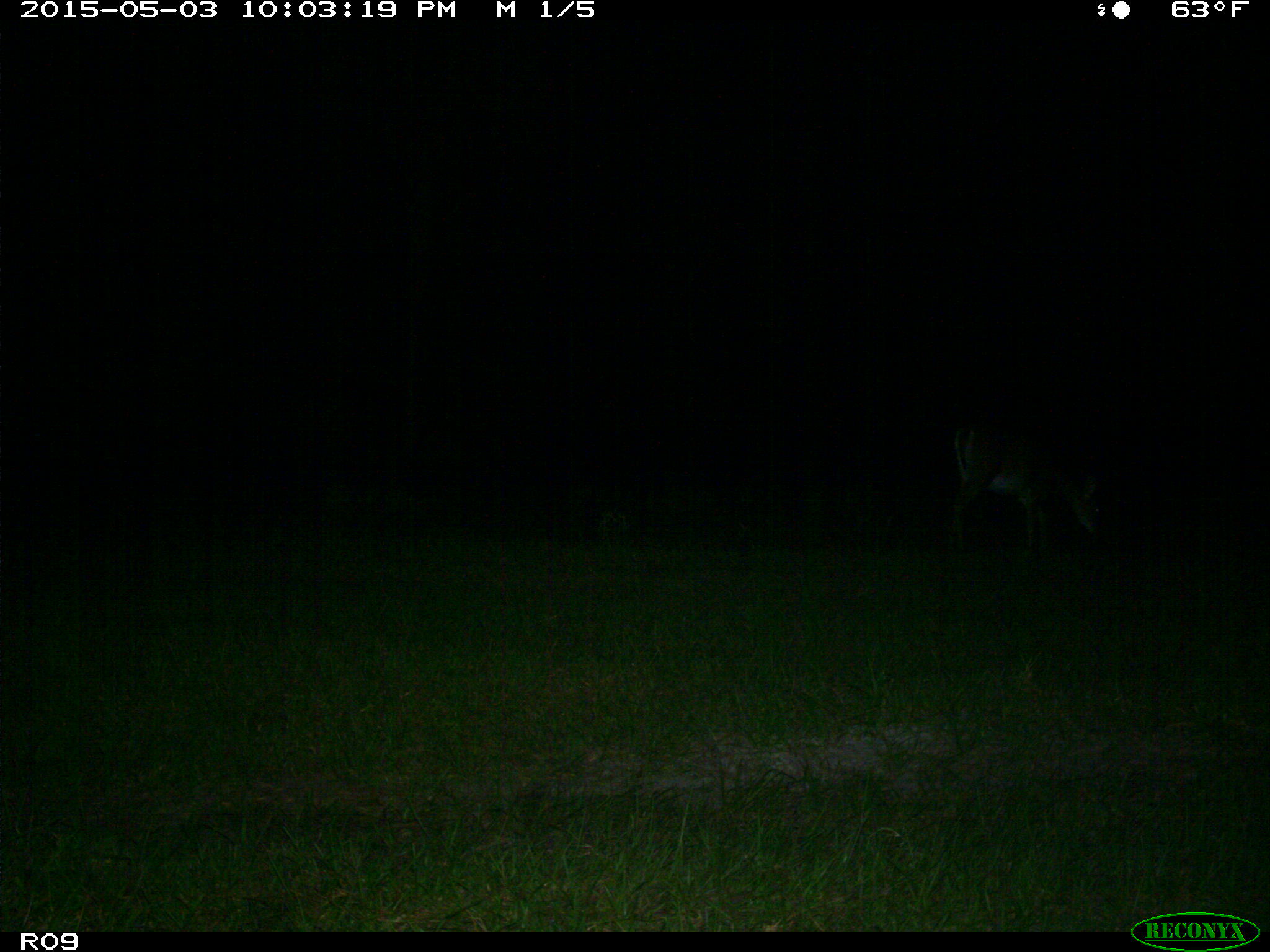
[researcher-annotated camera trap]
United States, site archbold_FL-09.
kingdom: Animalia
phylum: Chordata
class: Mammalia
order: Artiodactyla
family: Cervidae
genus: Odocoileus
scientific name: Odocoileus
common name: deer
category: unidentified deer